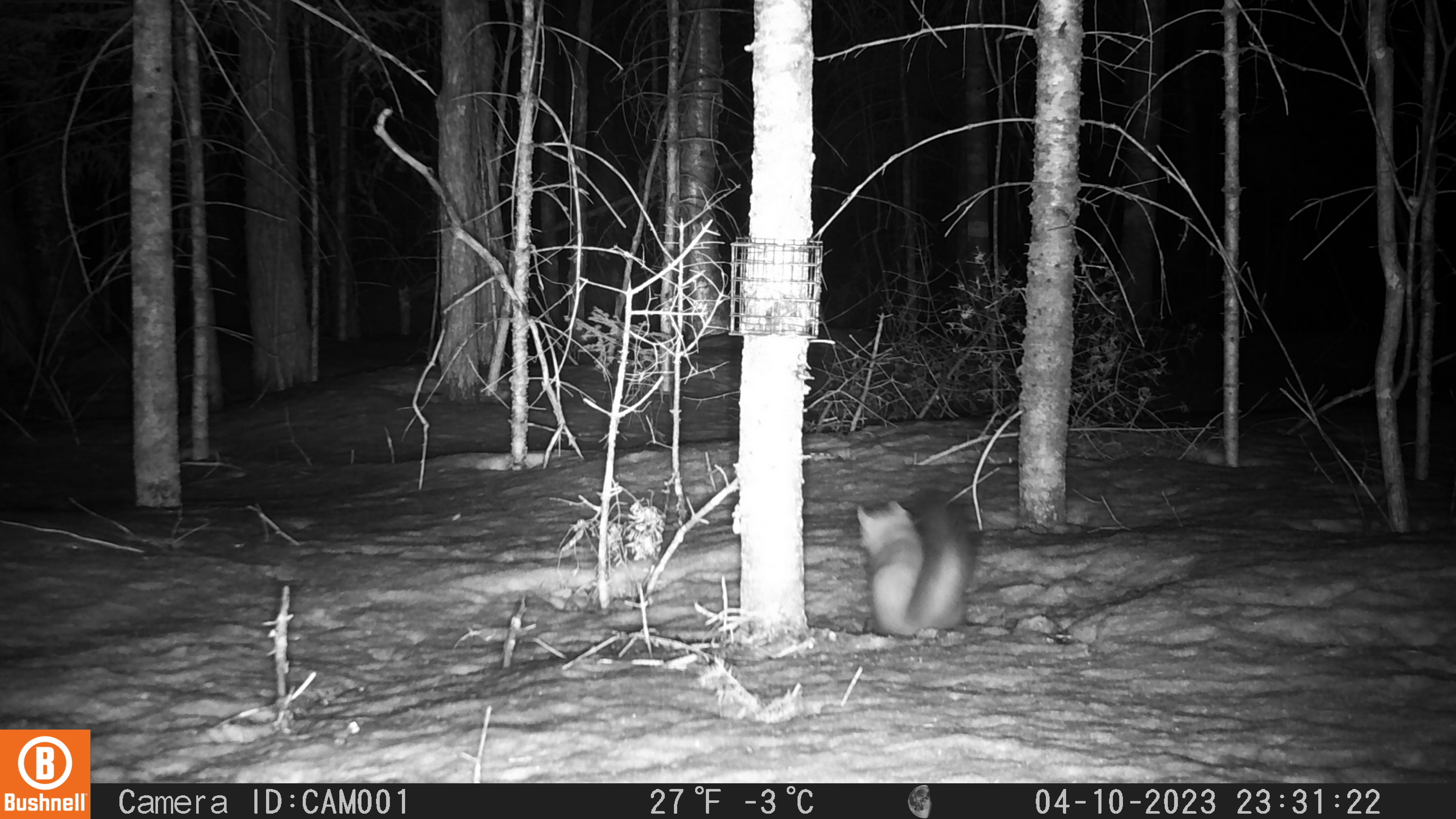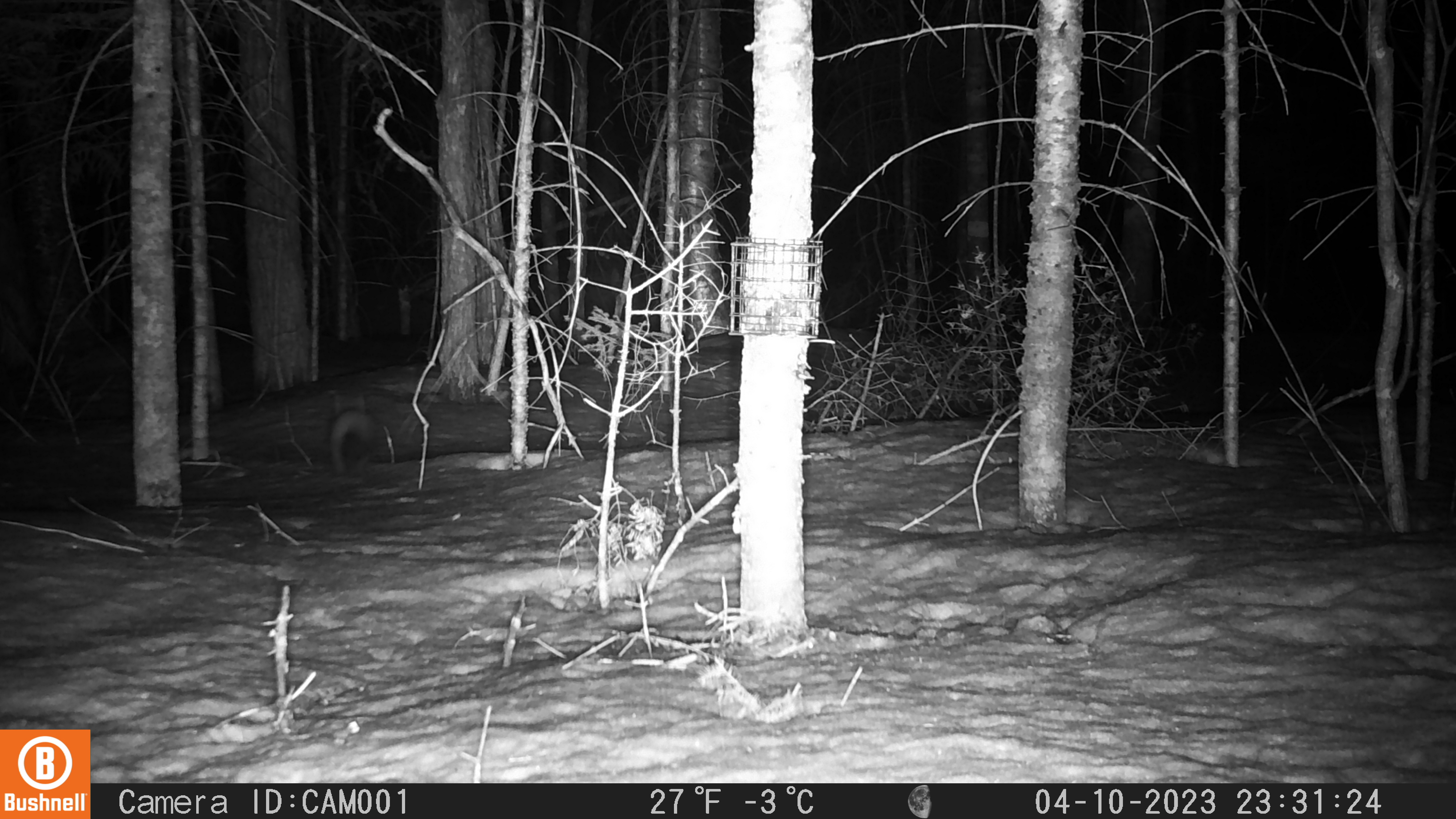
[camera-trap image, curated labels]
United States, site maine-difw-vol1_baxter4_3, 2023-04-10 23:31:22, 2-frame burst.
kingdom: Animalia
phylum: Chordata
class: Mammalia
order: Carnivora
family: Mustelidae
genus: Martes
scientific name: Martes americana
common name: american marten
American marten (Martes americana).